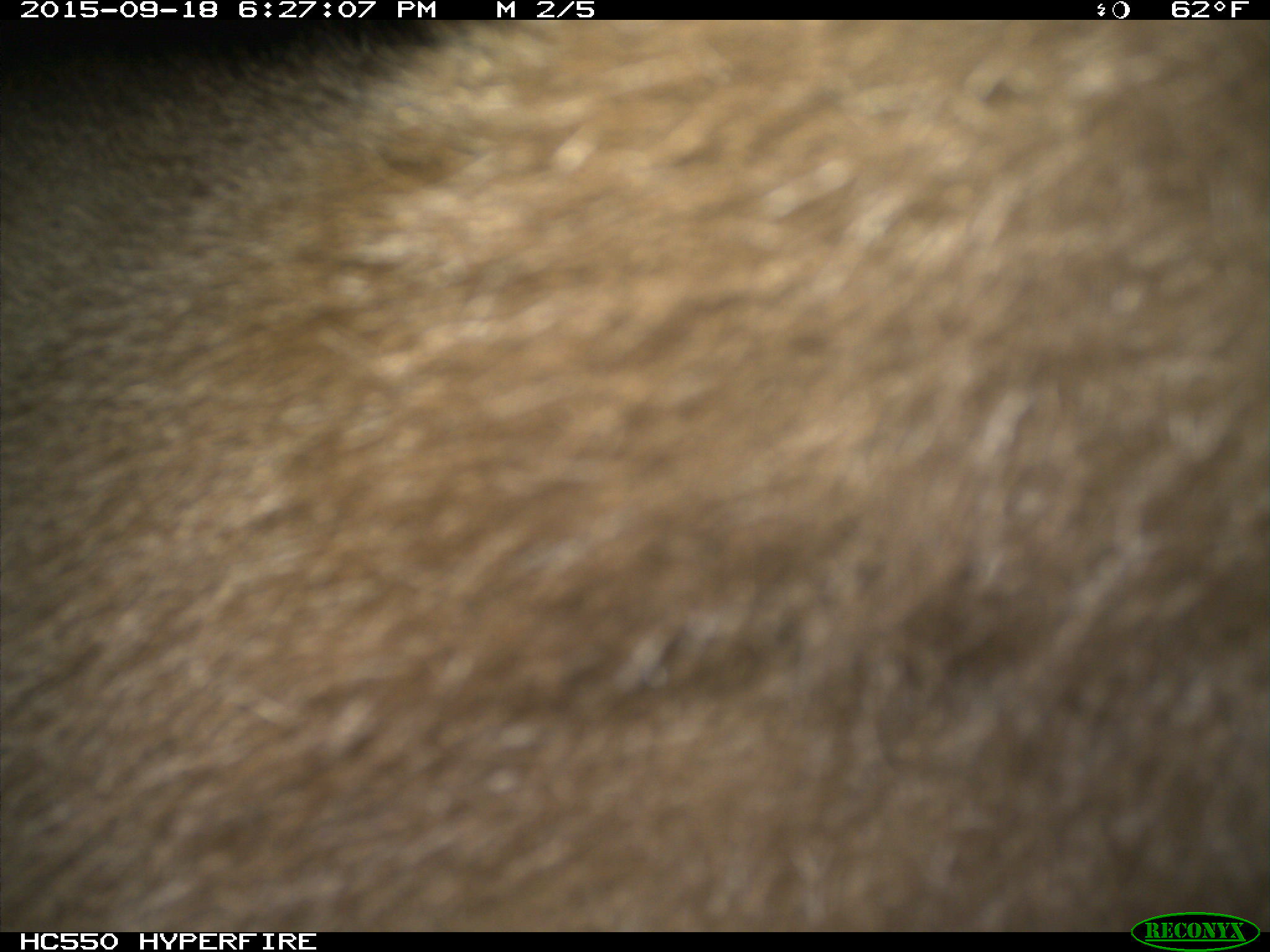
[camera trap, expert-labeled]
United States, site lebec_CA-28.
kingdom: Animalia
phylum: Chordata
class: Mammalia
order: Carnivora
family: Ursidae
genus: Ursus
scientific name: Ursus americanus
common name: american black bear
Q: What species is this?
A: Ursus americanus (american black bear).